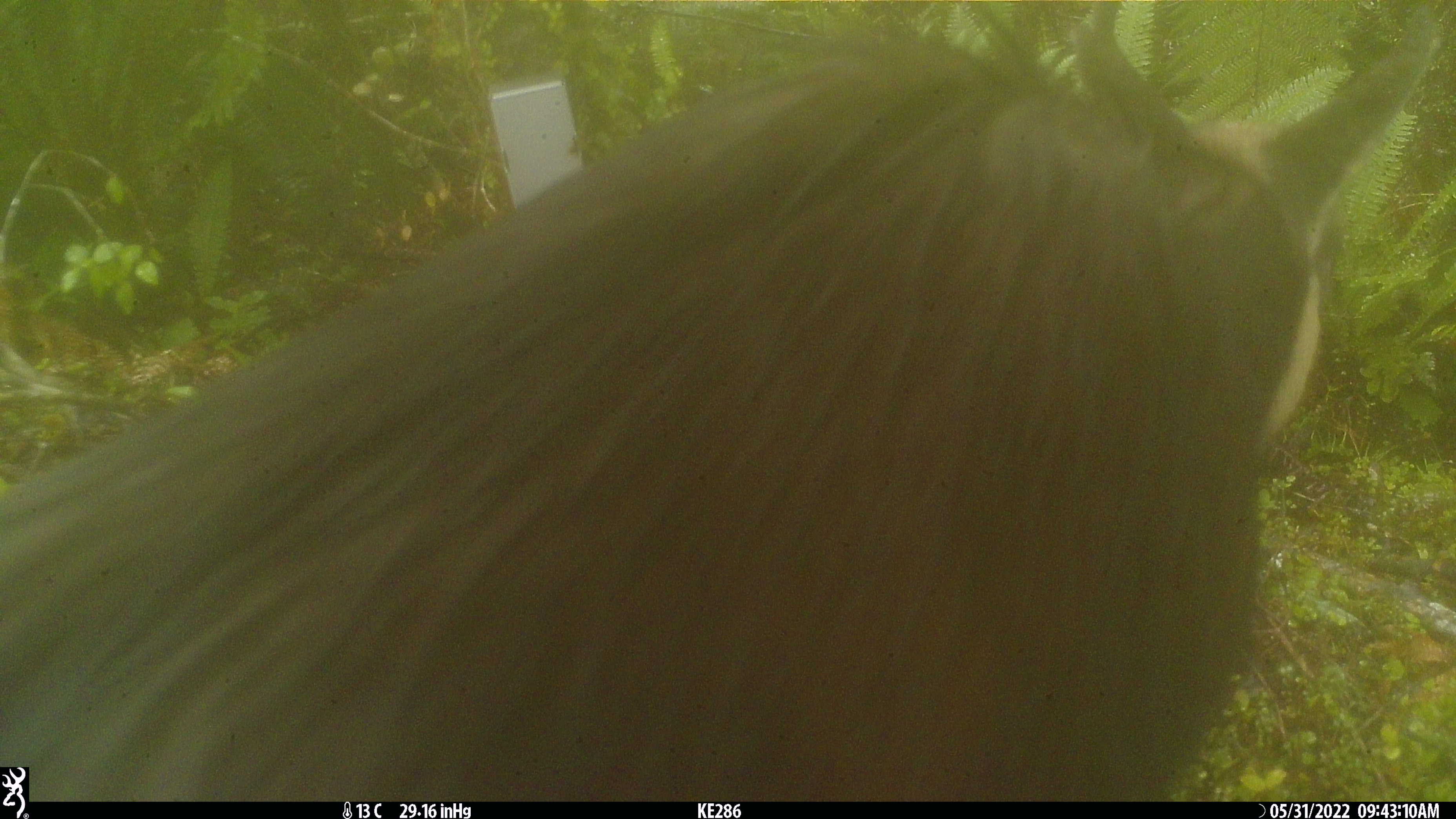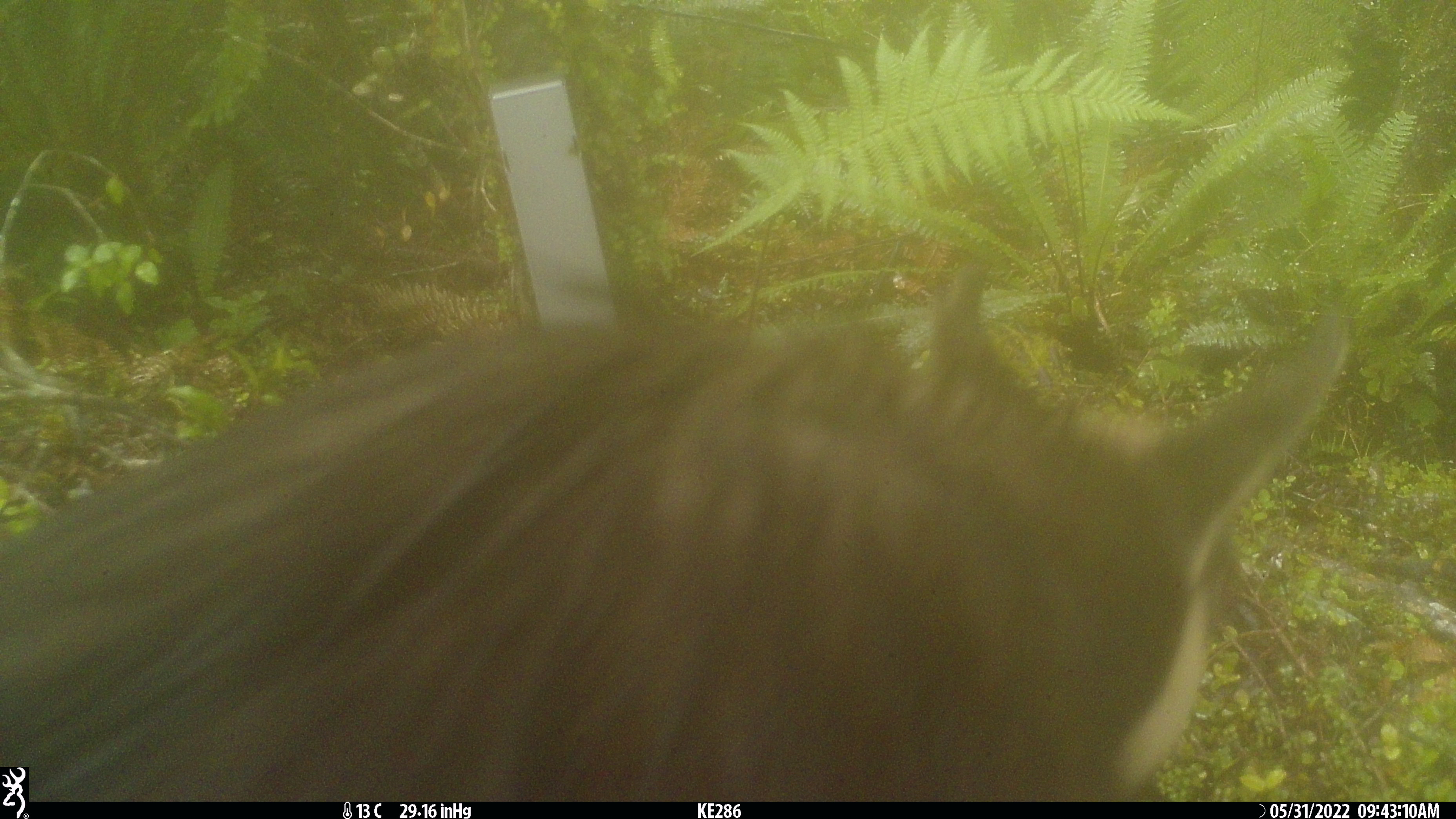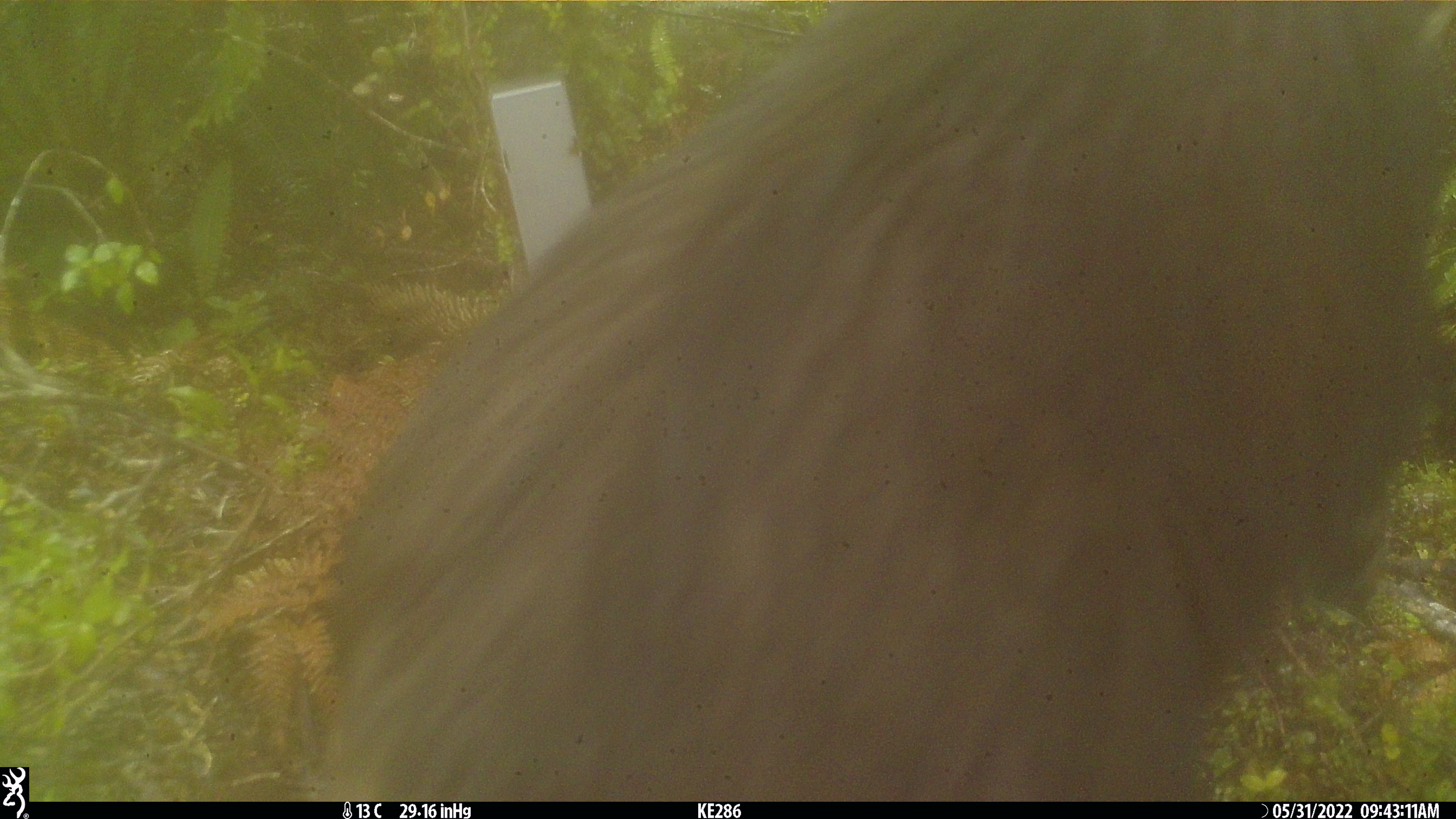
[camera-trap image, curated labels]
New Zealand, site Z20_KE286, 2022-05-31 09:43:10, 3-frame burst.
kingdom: Animalia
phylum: Chordata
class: Mammalia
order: Artiodactyla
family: Bovidae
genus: Rupicapra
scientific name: Rupicapra rupicapra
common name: alpine chamois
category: chamois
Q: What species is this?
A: Chamois (alpine chamois) (Rupicapra rupicapra).